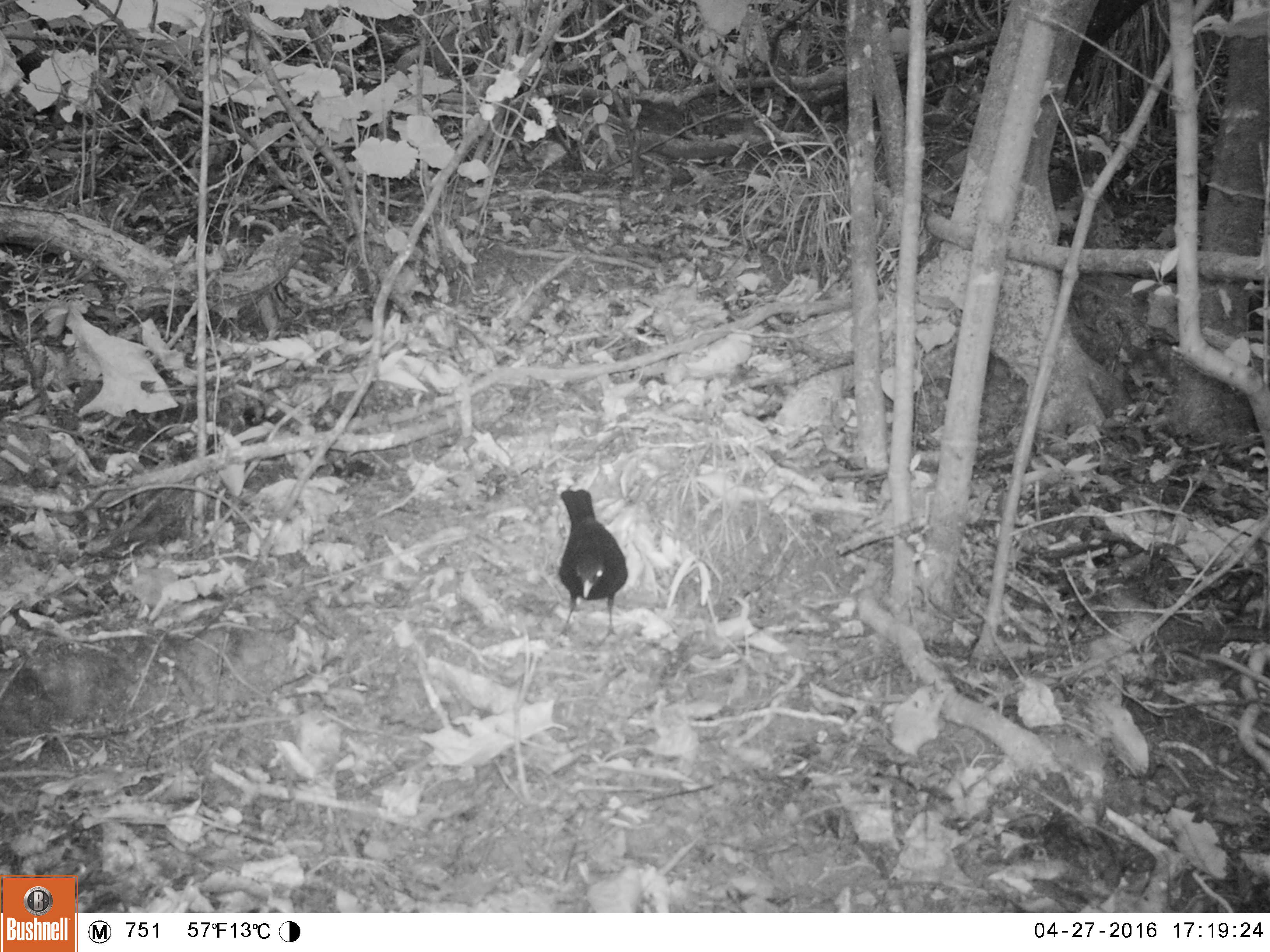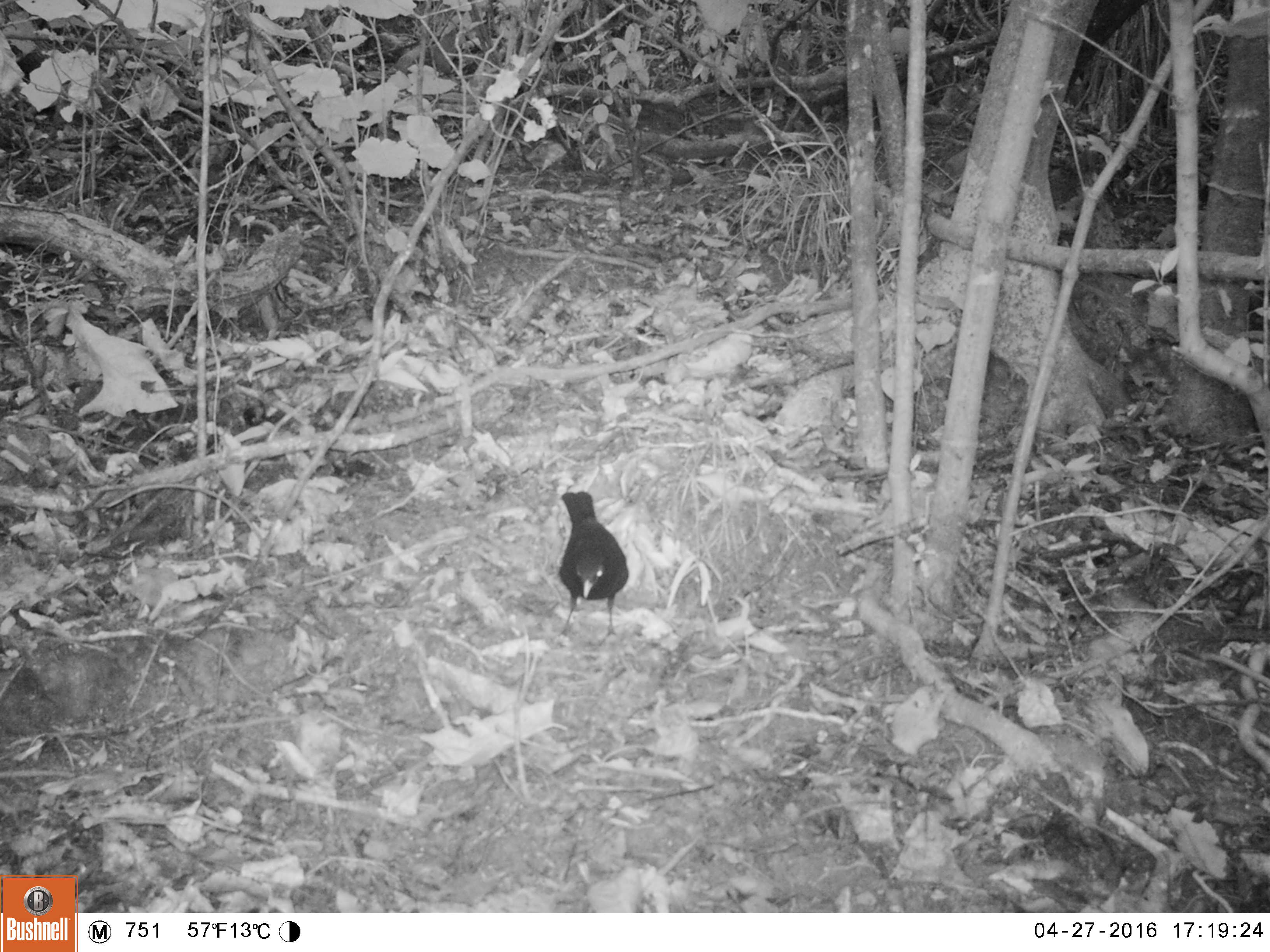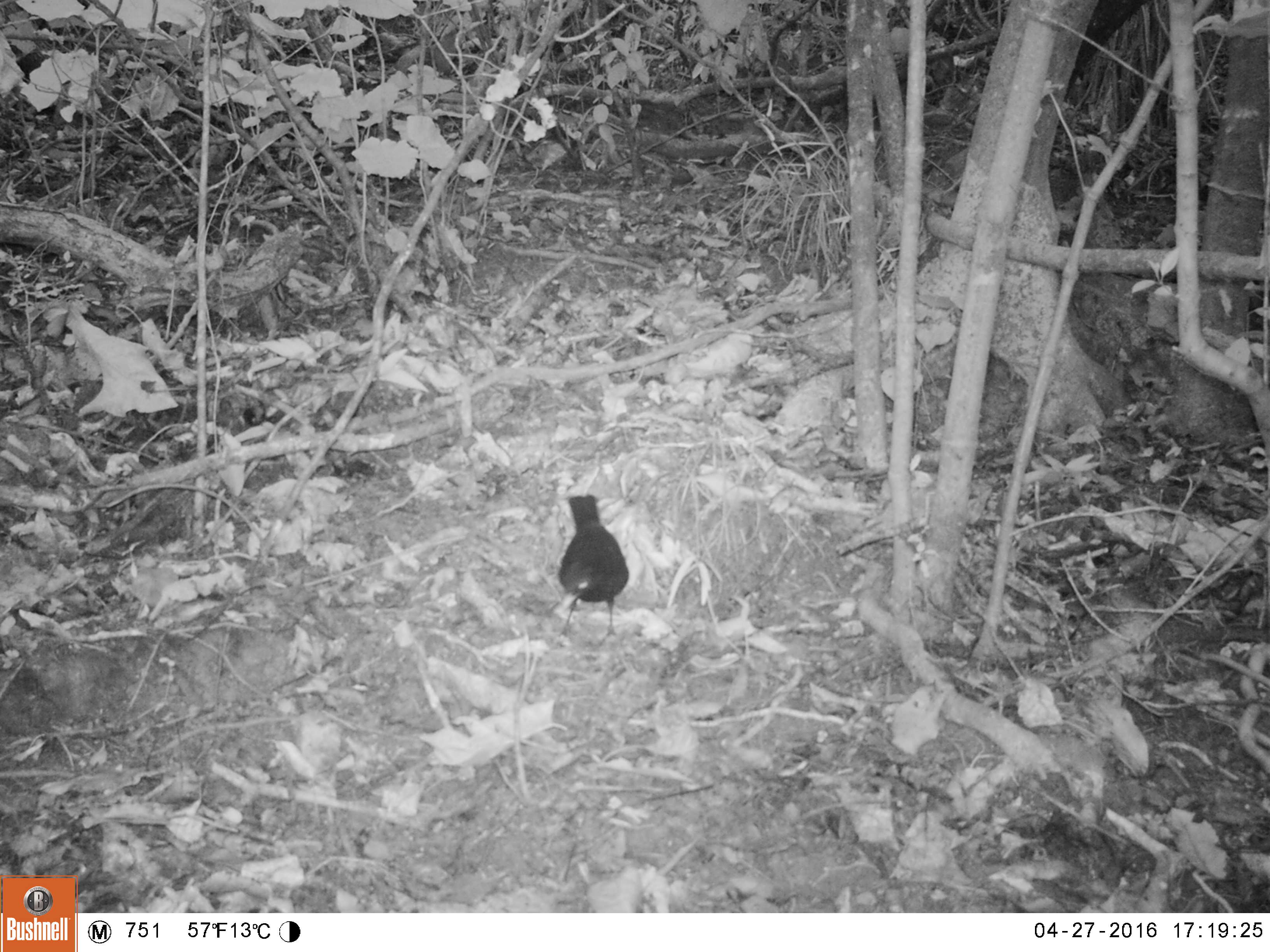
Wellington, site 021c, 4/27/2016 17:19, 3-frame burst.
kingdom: Animalia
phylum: Chordata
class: Aves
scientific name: Aves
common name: bird